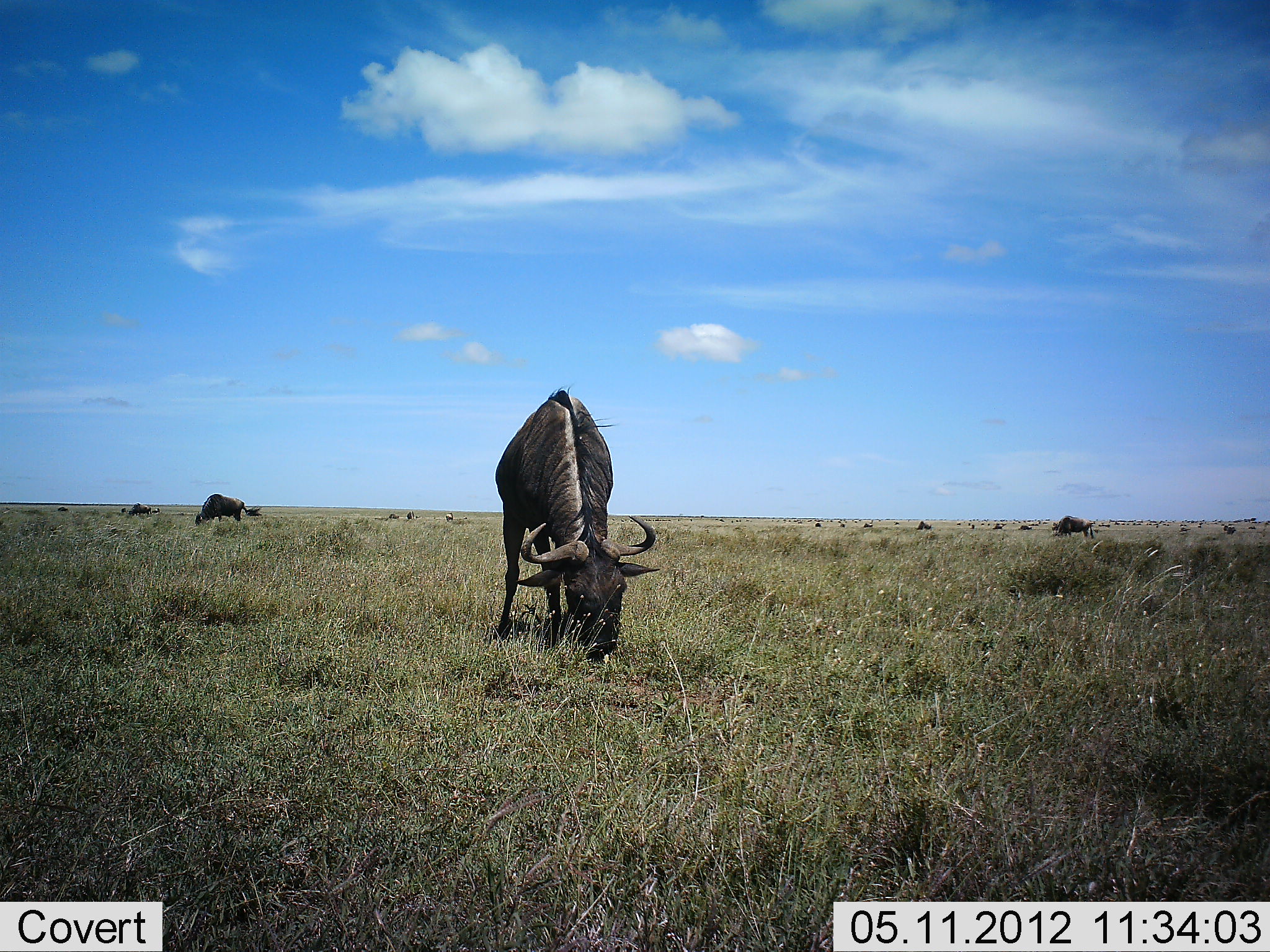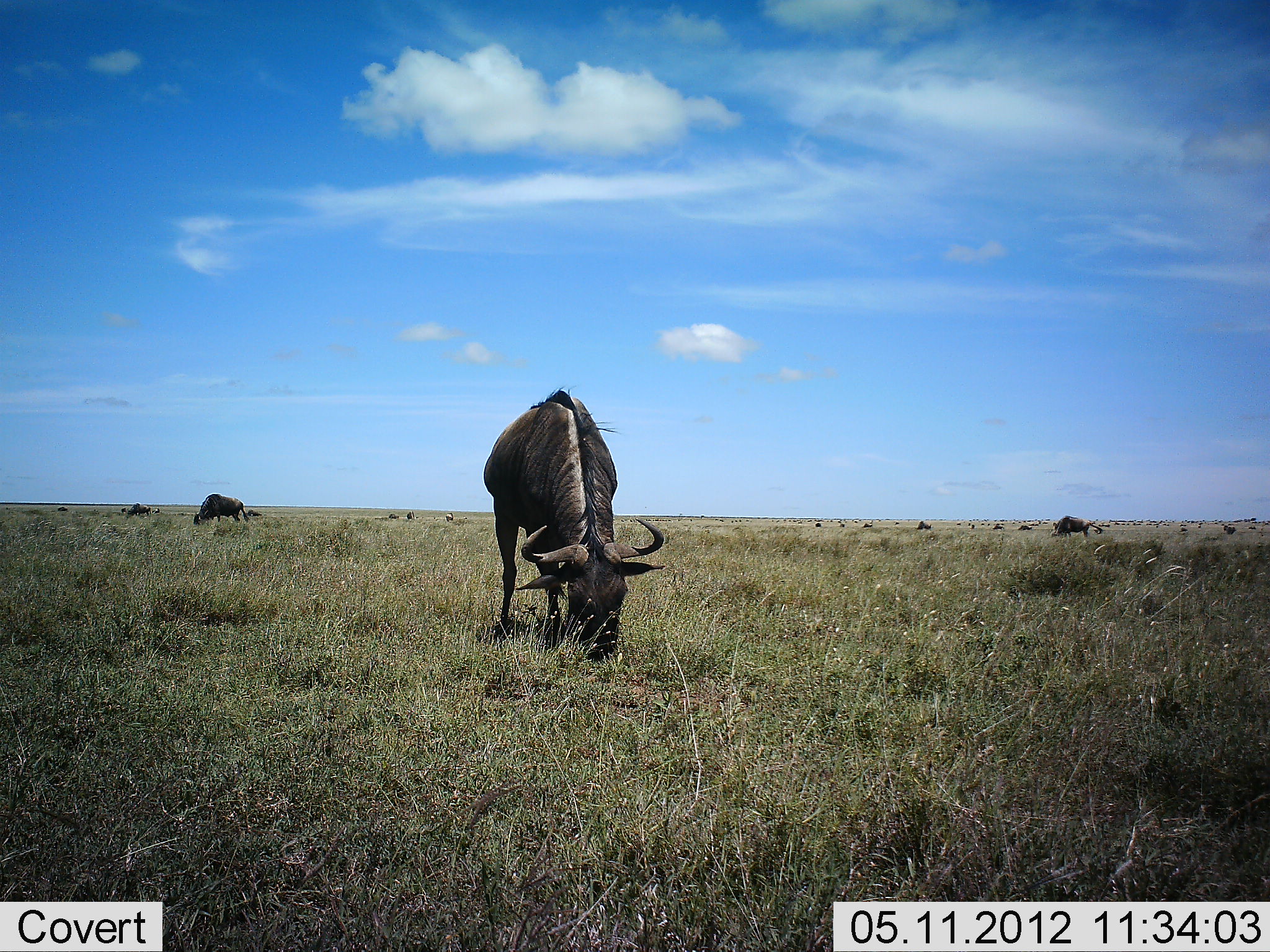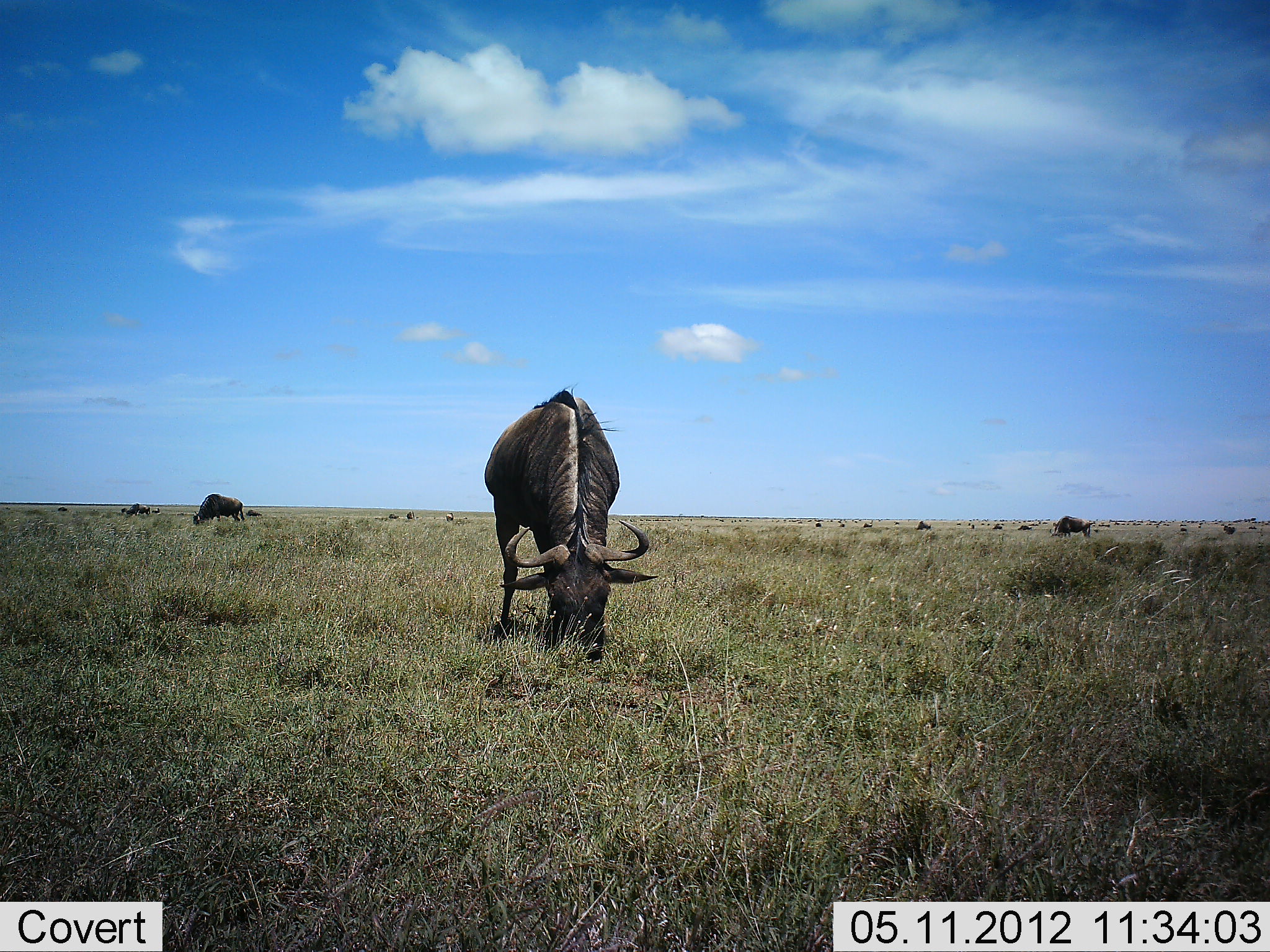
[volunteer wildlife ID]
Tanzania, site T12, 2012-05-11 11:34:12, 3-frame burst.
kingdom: Animalia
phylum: Chordata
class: Mammalia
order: Artiodactyla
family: Bovidae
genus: Connochaetes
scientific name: Connochaetes taurinus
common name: blue wildebeest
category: wildebeest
Wildebeest (blue wildebeest) (Connochaetes taurinus), count 5. Behavior (volunteer vote fractions): standing 20%, resting 0%, moving 10%, interacting 0%. Young present (vote fraction): 0%. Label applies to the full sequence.